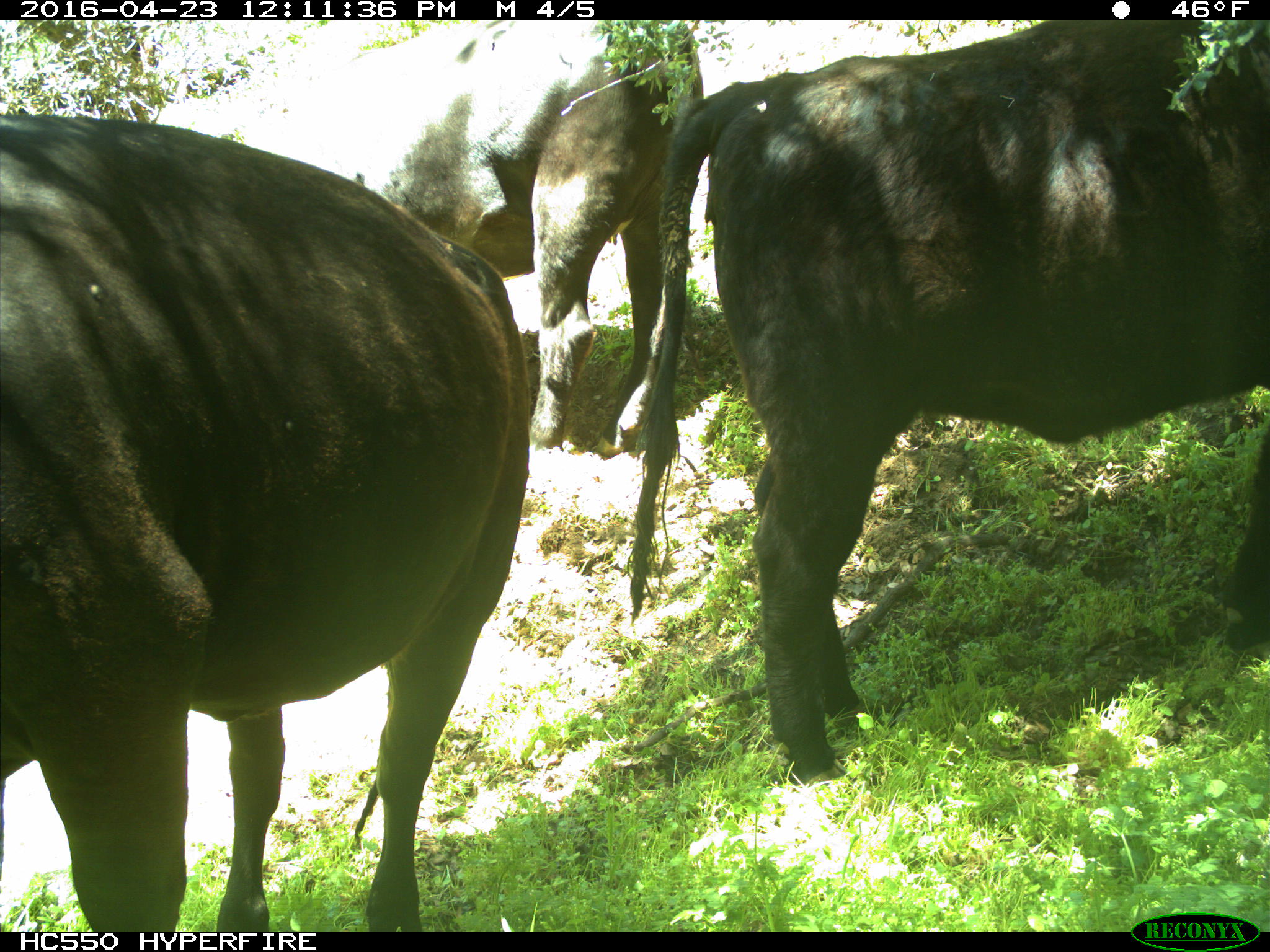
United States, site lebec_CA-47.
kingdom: Animalia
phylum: Chordata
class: Mammalia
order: Artiodactyla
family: Bovidae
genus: Bos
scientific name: Bos taurus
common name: domestic cow